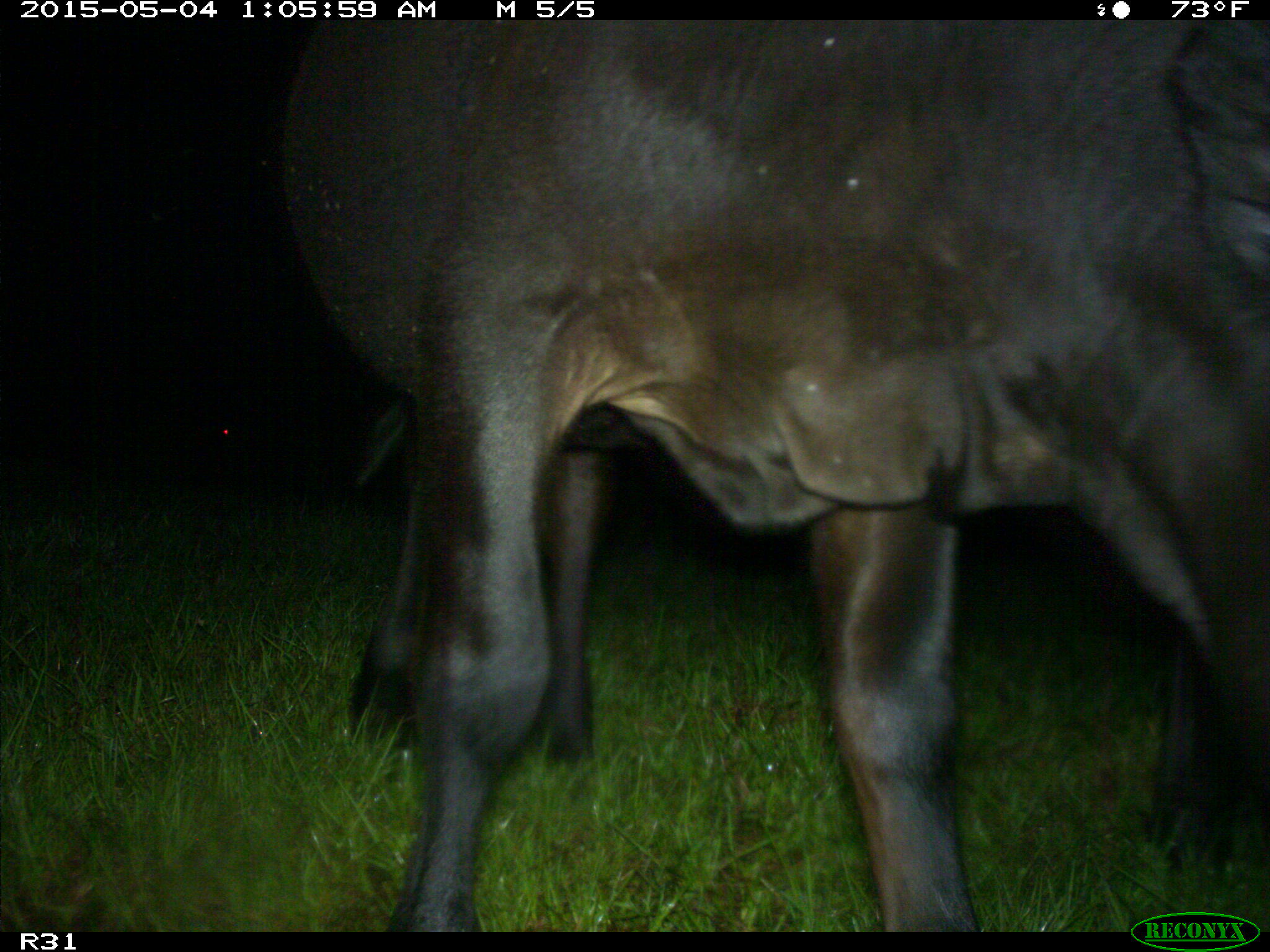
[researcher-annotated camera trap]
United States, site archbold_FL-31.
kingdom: Animalia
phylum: Chordata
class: Mammalia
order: Artiodactyla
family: Bovidae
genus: Bos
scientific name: Bos taurus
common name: domestic cow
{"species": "Bos taurus (domestic cow)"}